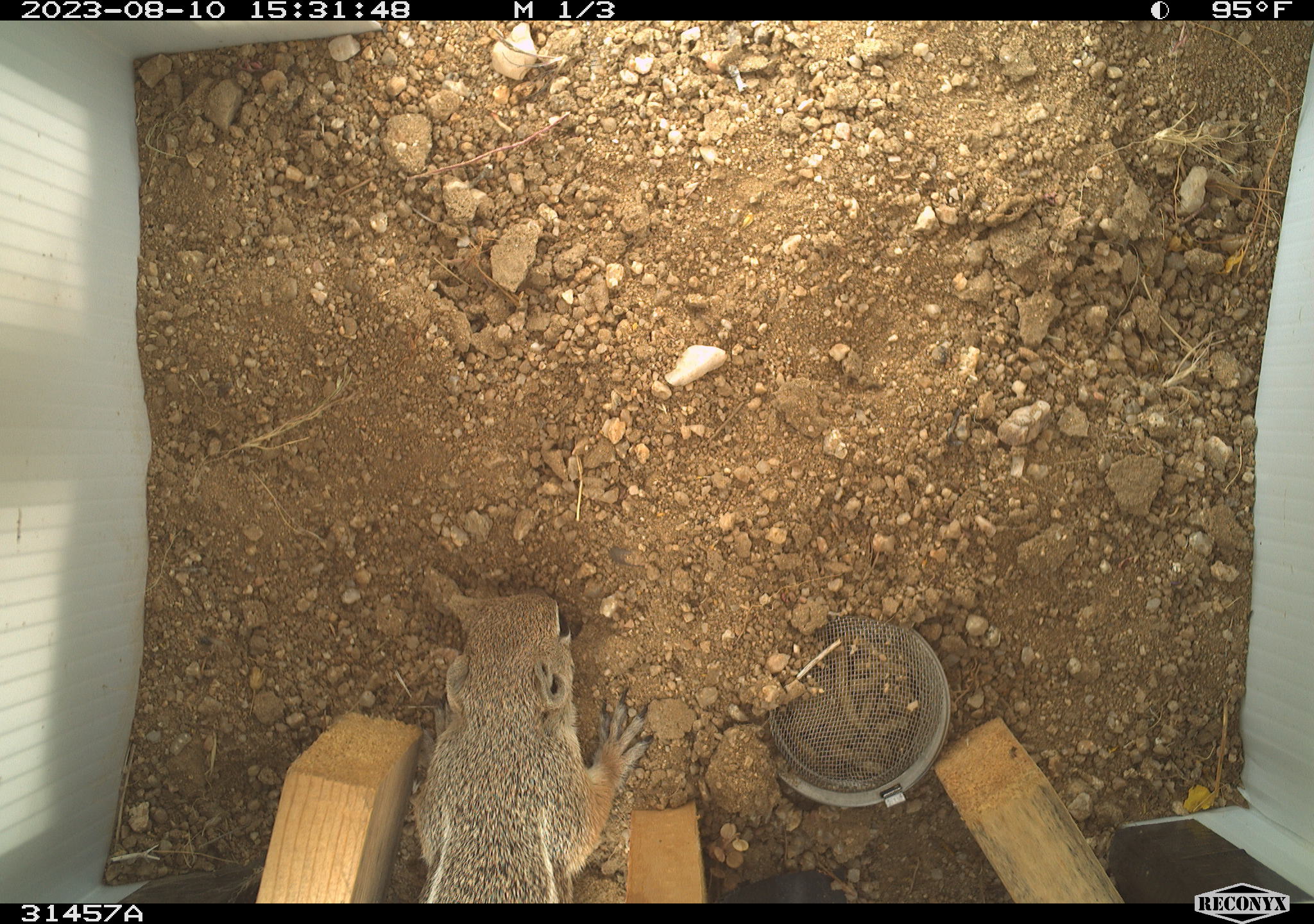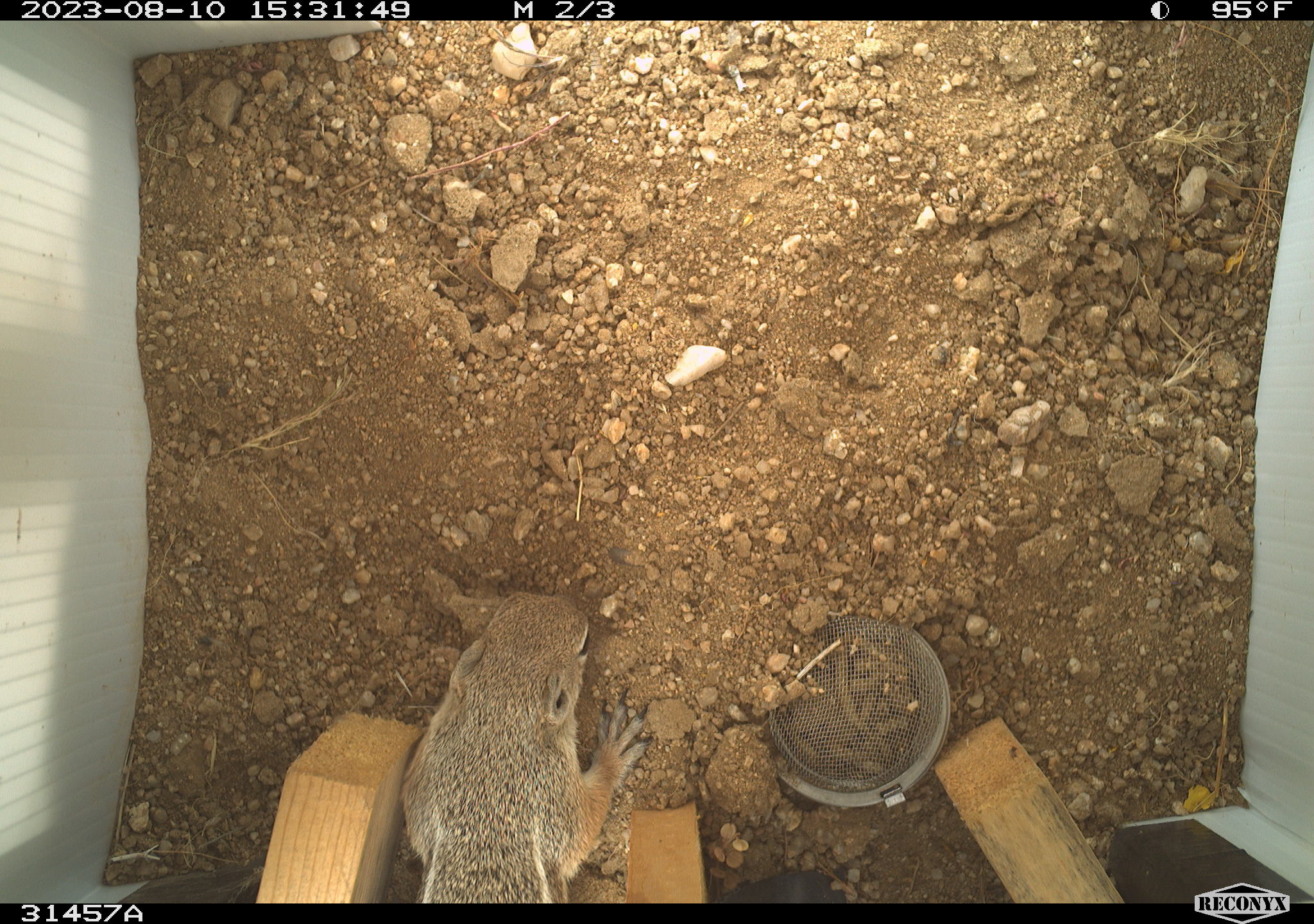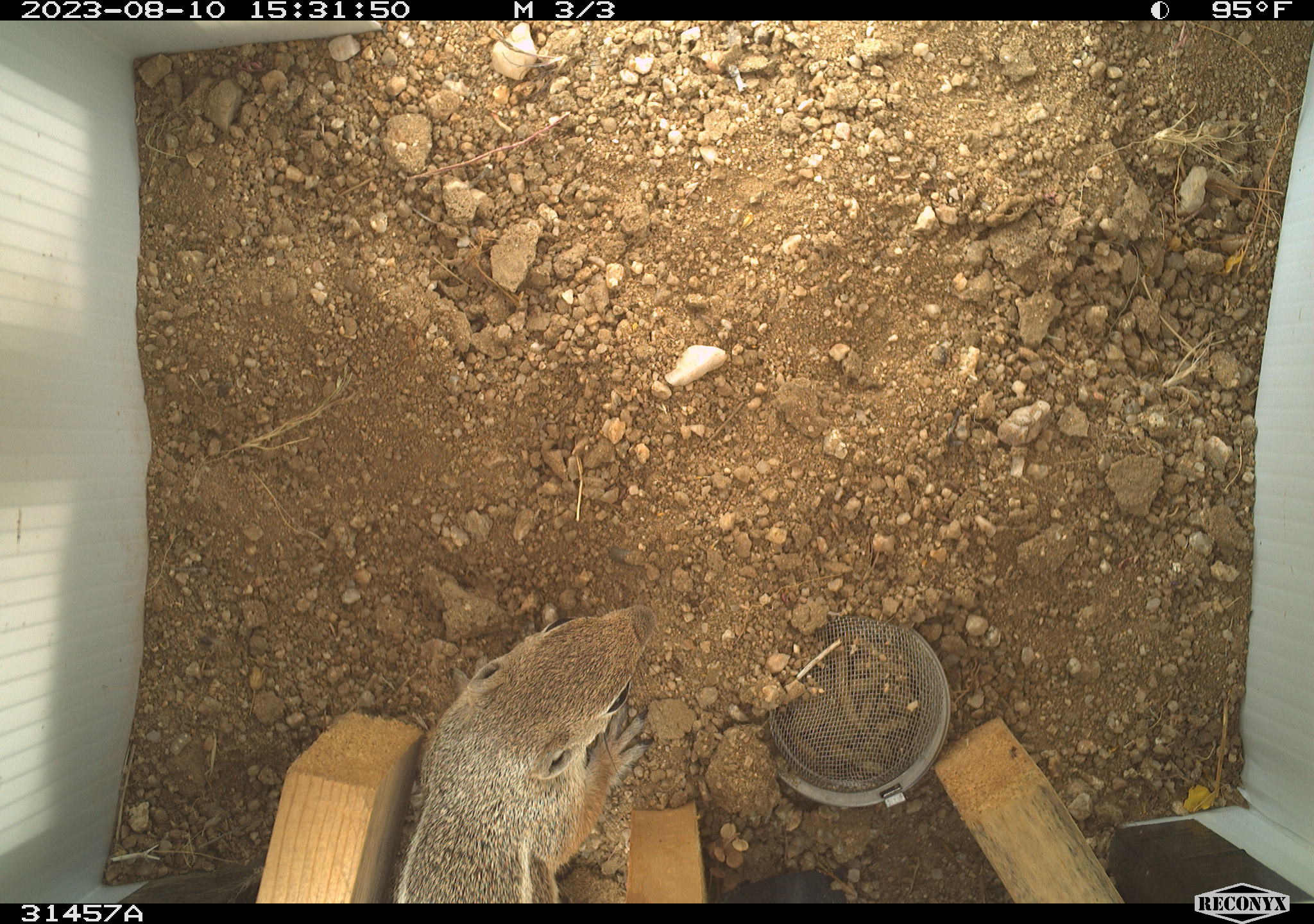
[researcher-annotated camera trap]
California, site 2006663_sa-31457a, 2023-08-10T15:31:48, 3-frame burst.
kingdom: Animalia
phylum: Chordata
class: Mammalia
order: Rodentia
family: Sciuridae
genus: Ammospermophilus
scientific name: Ammospermophilus leucurus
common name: white-tailed antelope squirrel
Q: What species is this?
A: White-tailed antelope squirrel (Ammospermophilus leucurus).